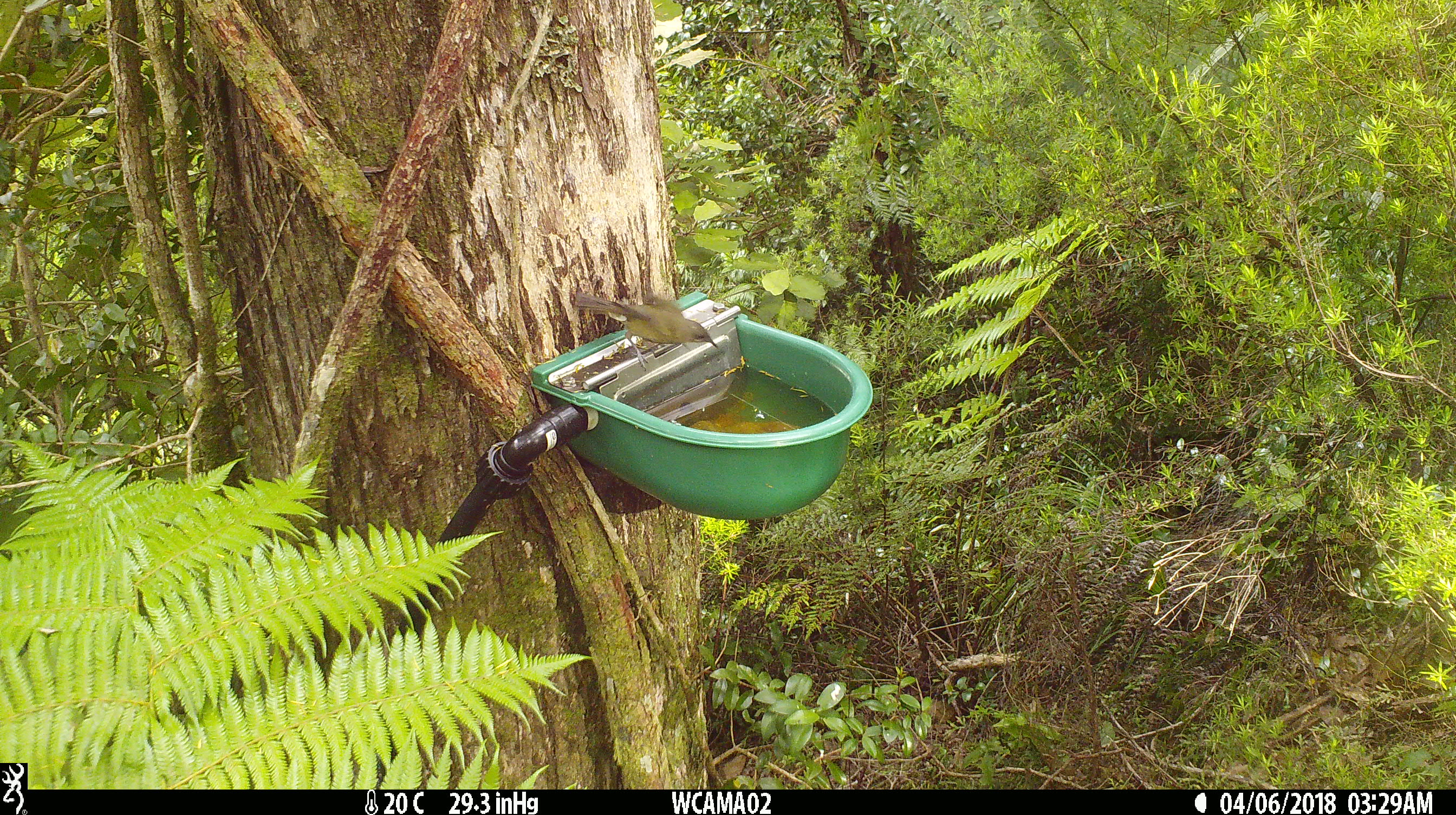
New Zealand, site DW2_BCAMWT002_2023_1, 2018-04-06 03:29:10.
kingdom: Animalia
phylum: Chordata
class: Aves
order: Passeriformes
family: Meliphagidae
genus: Anthornis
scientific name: Anthornis melanura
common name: new zealand bellbird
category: bellbird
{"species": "bellbird (new zealand bellbird) (Anthornis melanura)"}